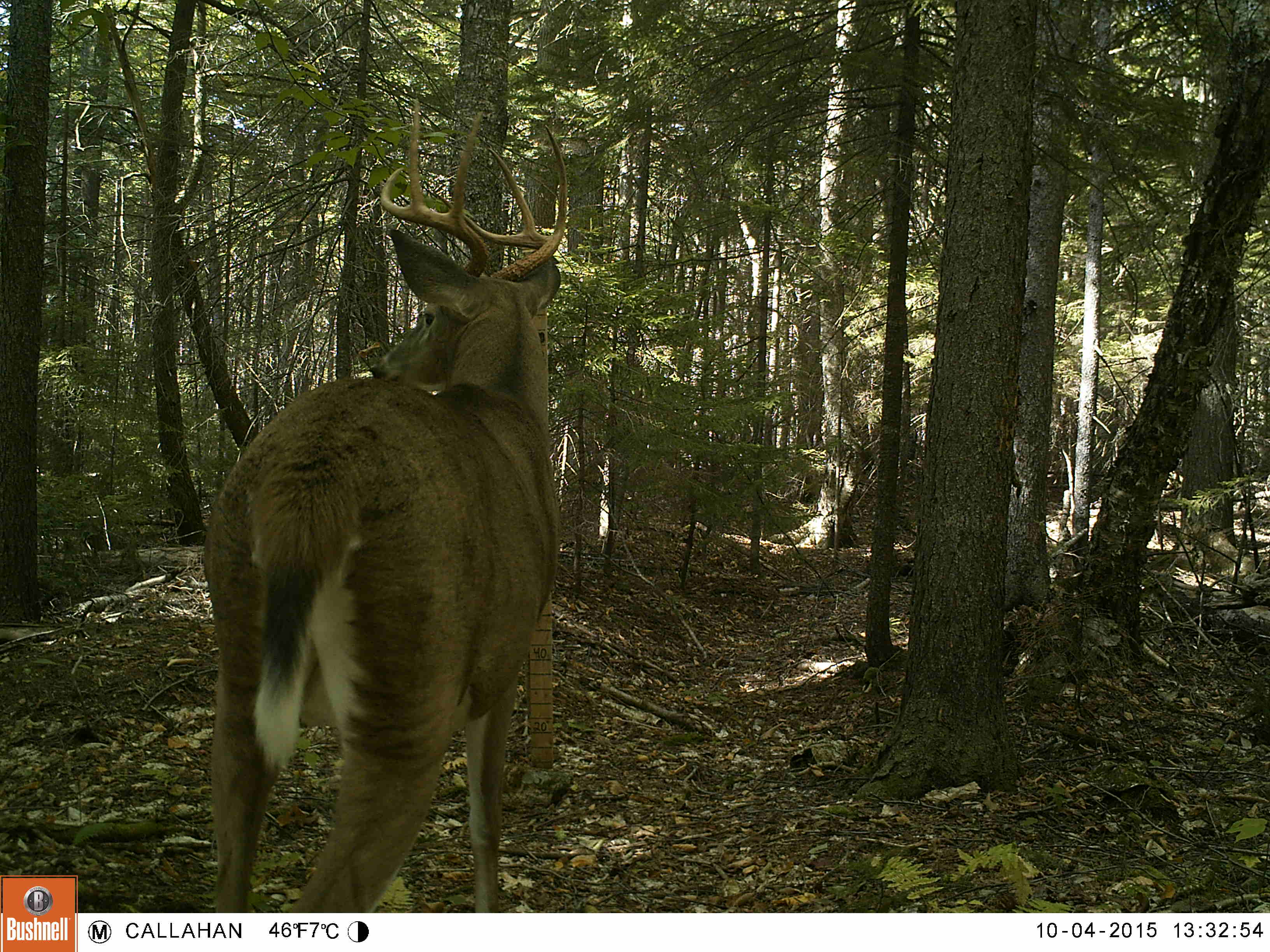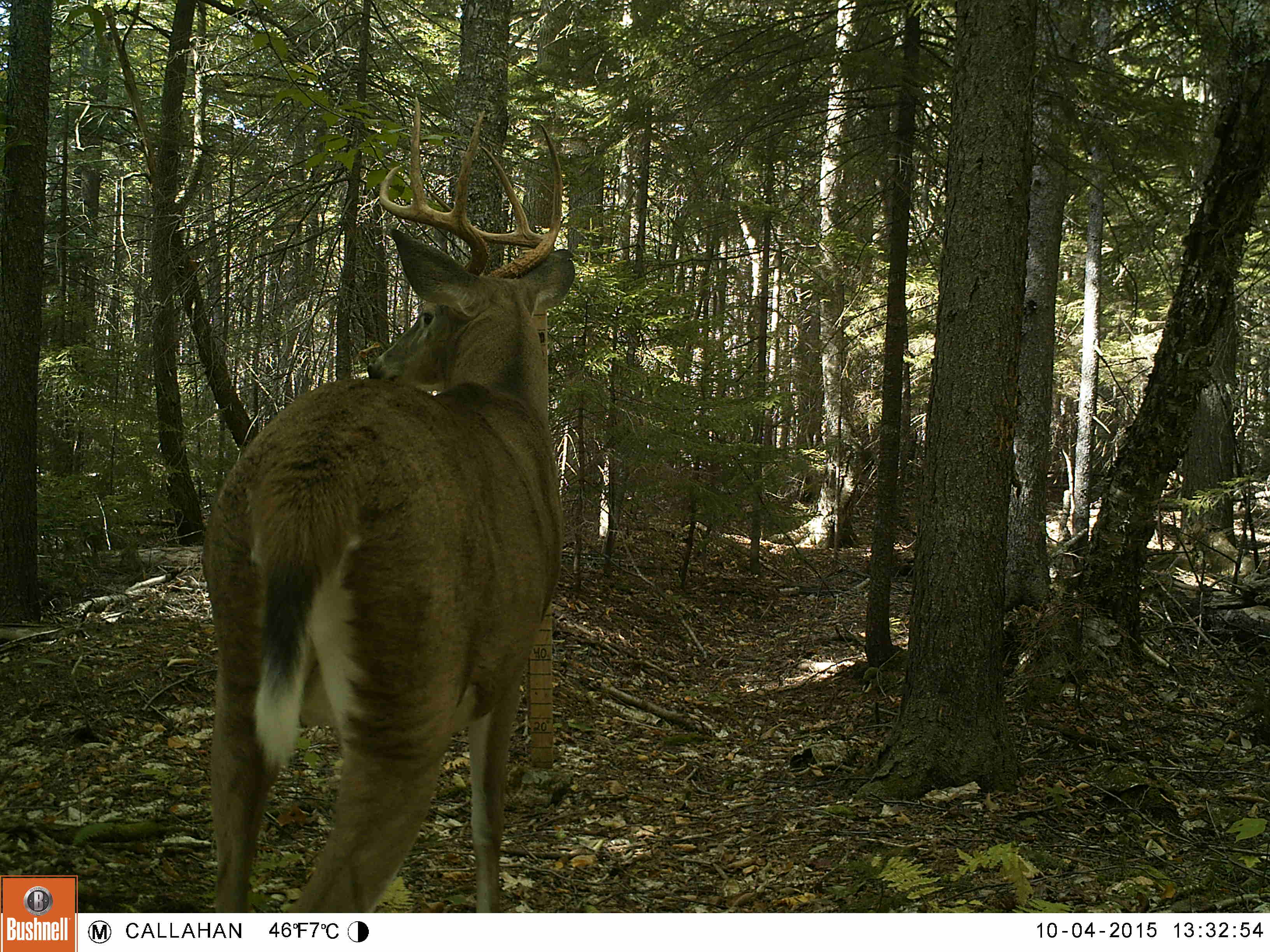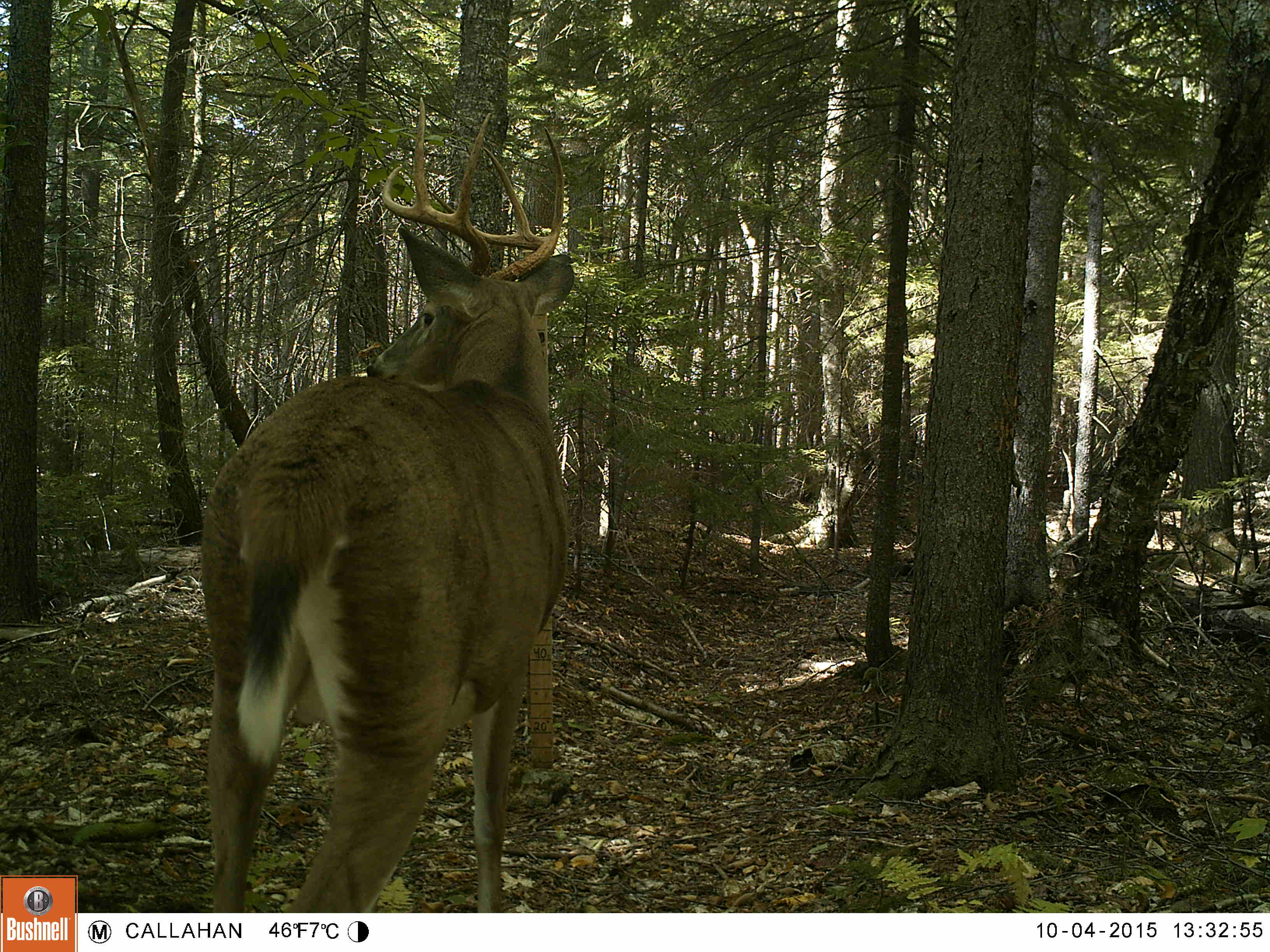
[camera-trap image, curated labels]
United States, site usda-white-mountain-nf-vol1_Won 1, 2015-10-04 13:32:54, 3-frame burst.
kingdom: Animalia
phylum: Chordata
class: Mammalia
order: Artiodactyla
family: Cervidae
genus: Odocoileus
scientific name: Odocoileus virginianus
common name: white-tailed deer